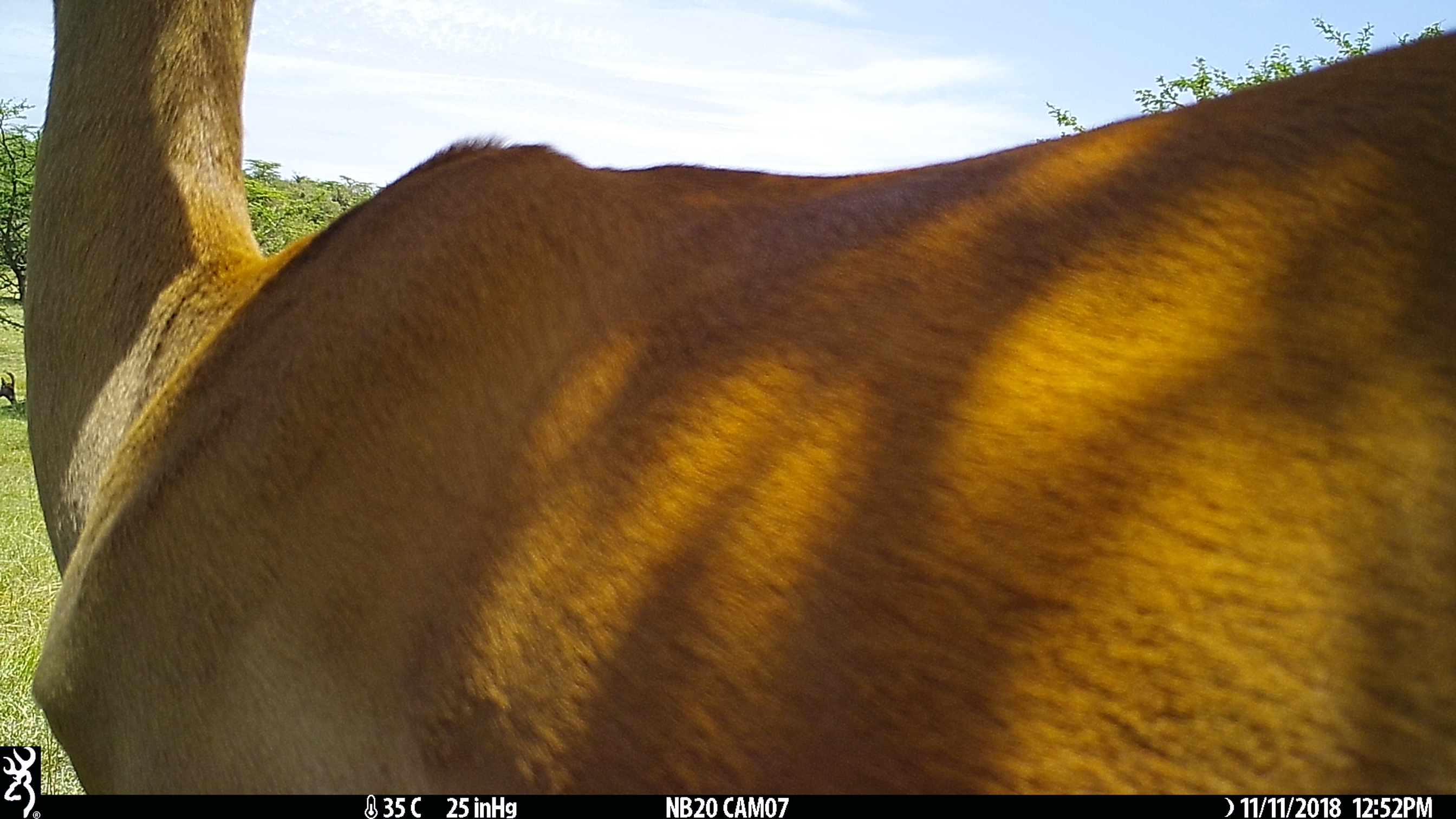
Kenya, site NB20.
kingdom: Animalia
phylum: Chordata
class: Mammalia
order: Artiodactyla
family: Bovidae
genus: Damaliscus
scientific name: Damaliscus lunatus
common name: topi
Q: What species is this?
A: Topi (Damaliscus lunatus).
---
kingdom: Animalia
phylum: Chordata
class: Mammalia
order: Artiodactyla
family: Bovidae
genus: Aepyceros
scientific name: Aepyceros melampus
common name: impala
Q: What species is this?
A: Impala (Aepyceros melampus).